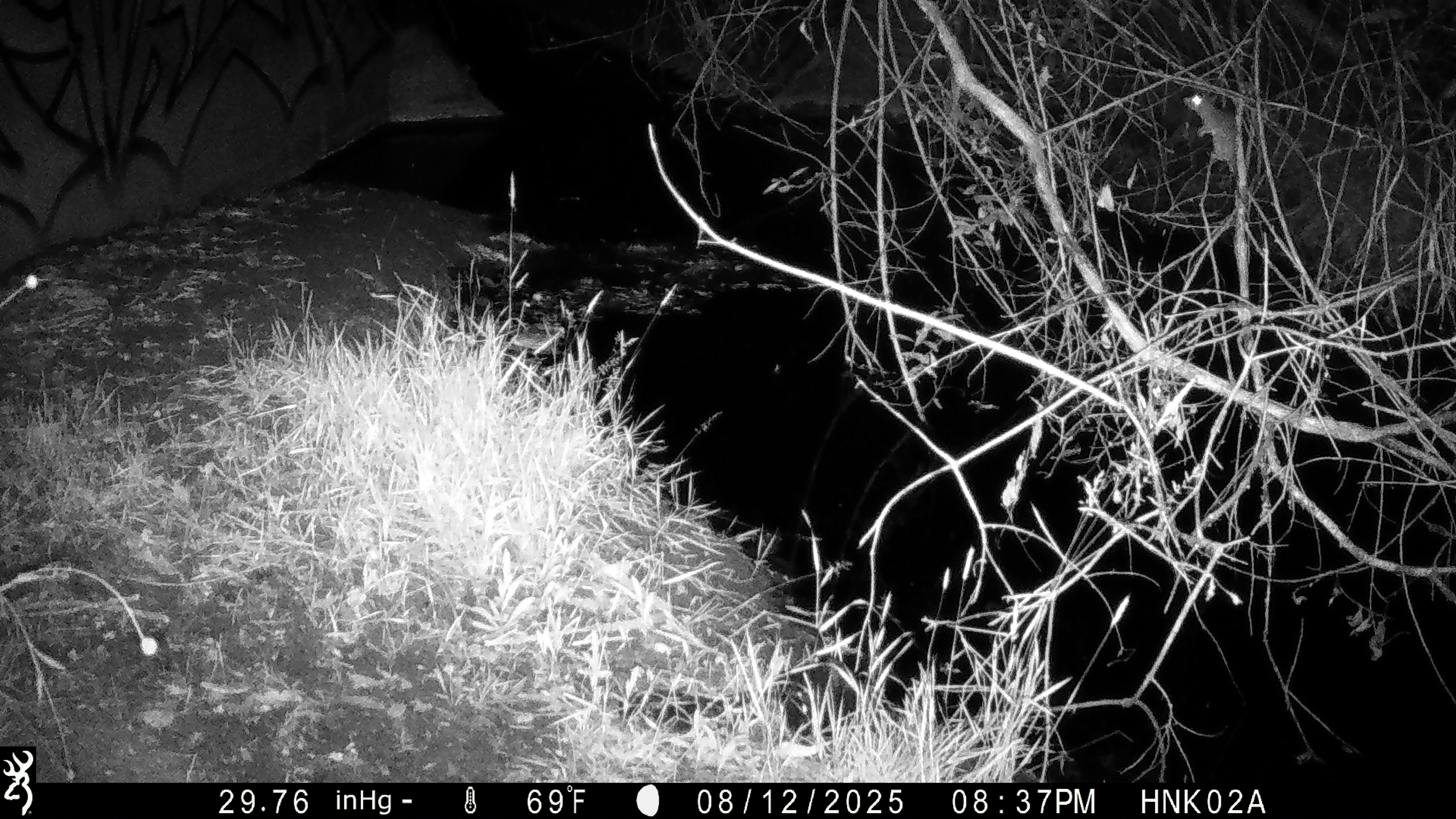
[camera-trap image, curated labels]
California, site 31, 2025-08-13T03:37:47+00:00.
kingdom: Animalia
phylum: Chordata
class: Mammalia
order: Rodentia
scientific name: Rodentia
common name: mouse or rat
Mouse or rat (Rodentia).